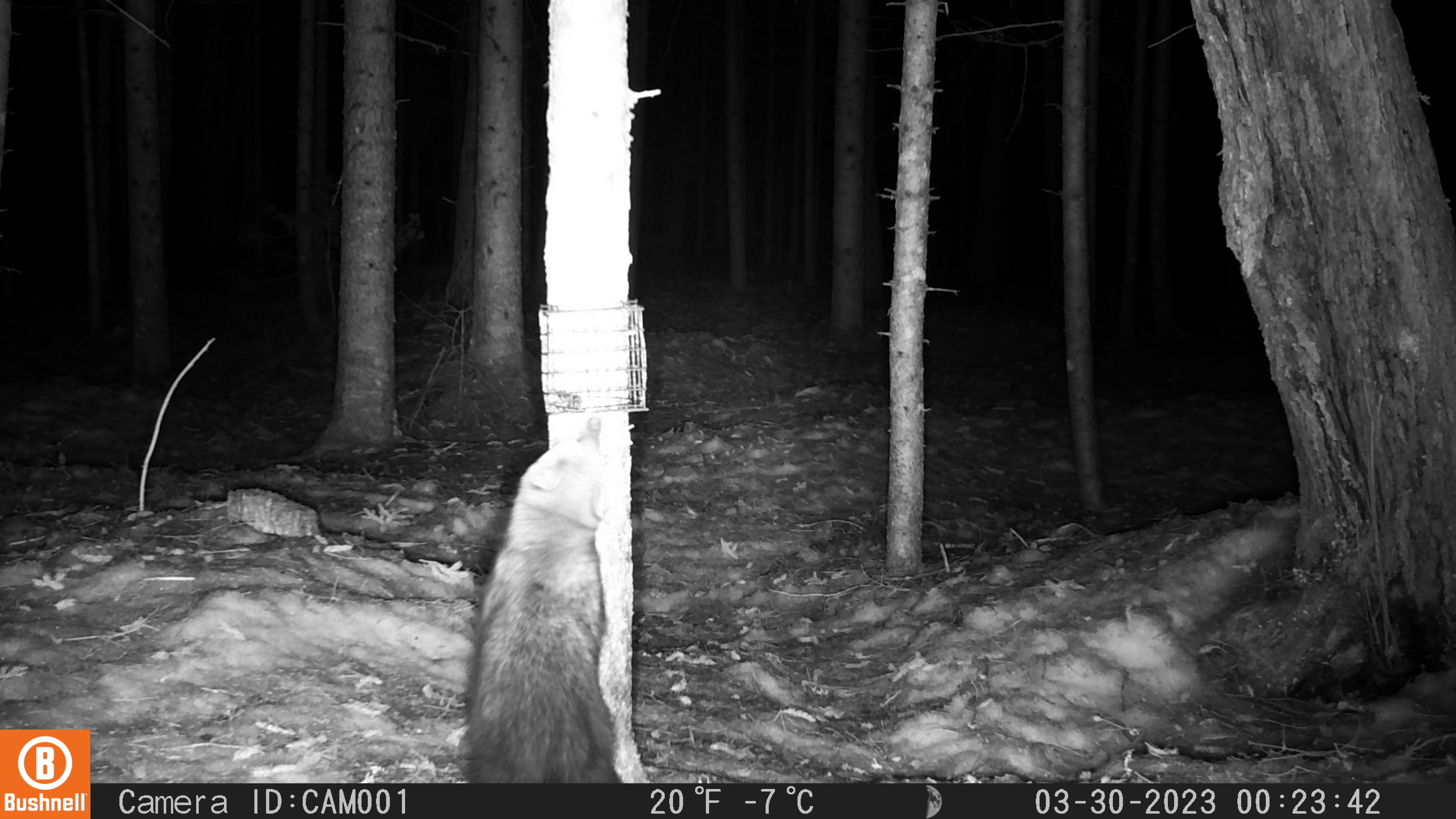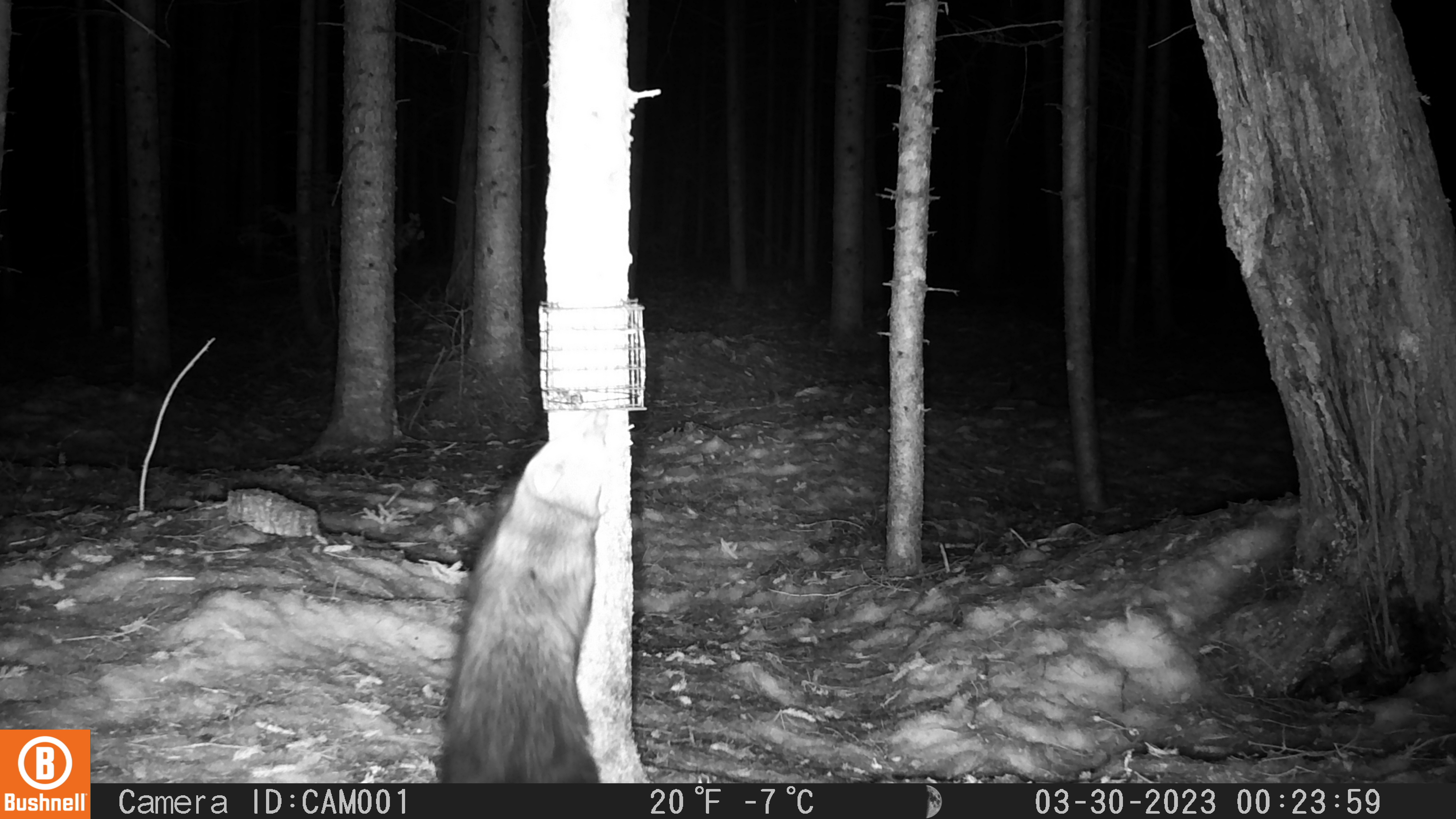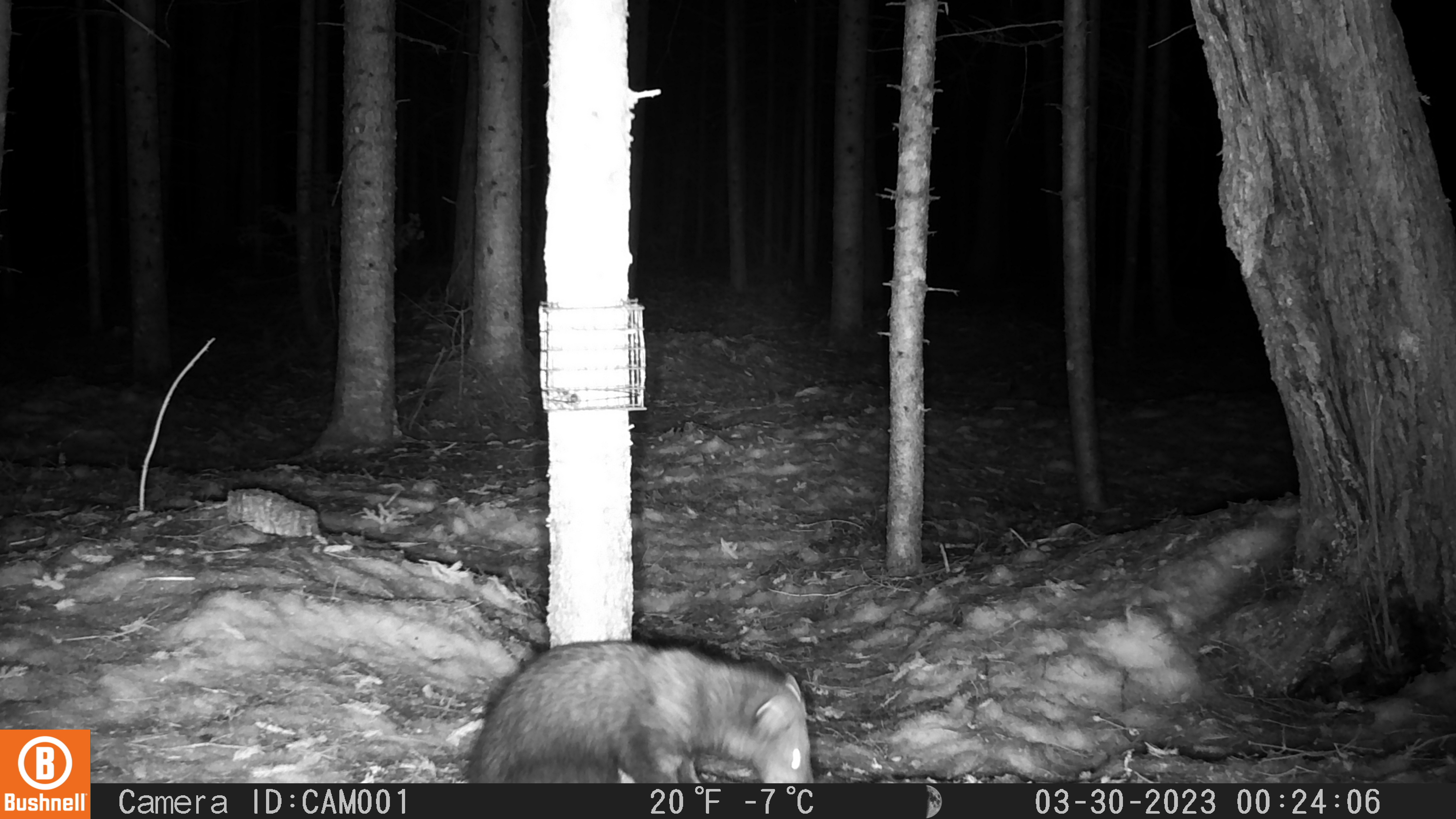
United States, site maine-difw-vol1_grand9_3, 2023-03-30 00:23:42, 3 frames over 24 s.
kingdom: Animalia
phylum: Chordata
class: Mammalia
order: Carnivora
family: Mustelidae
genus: Pekania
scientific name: Pekania pennanti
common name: fisher